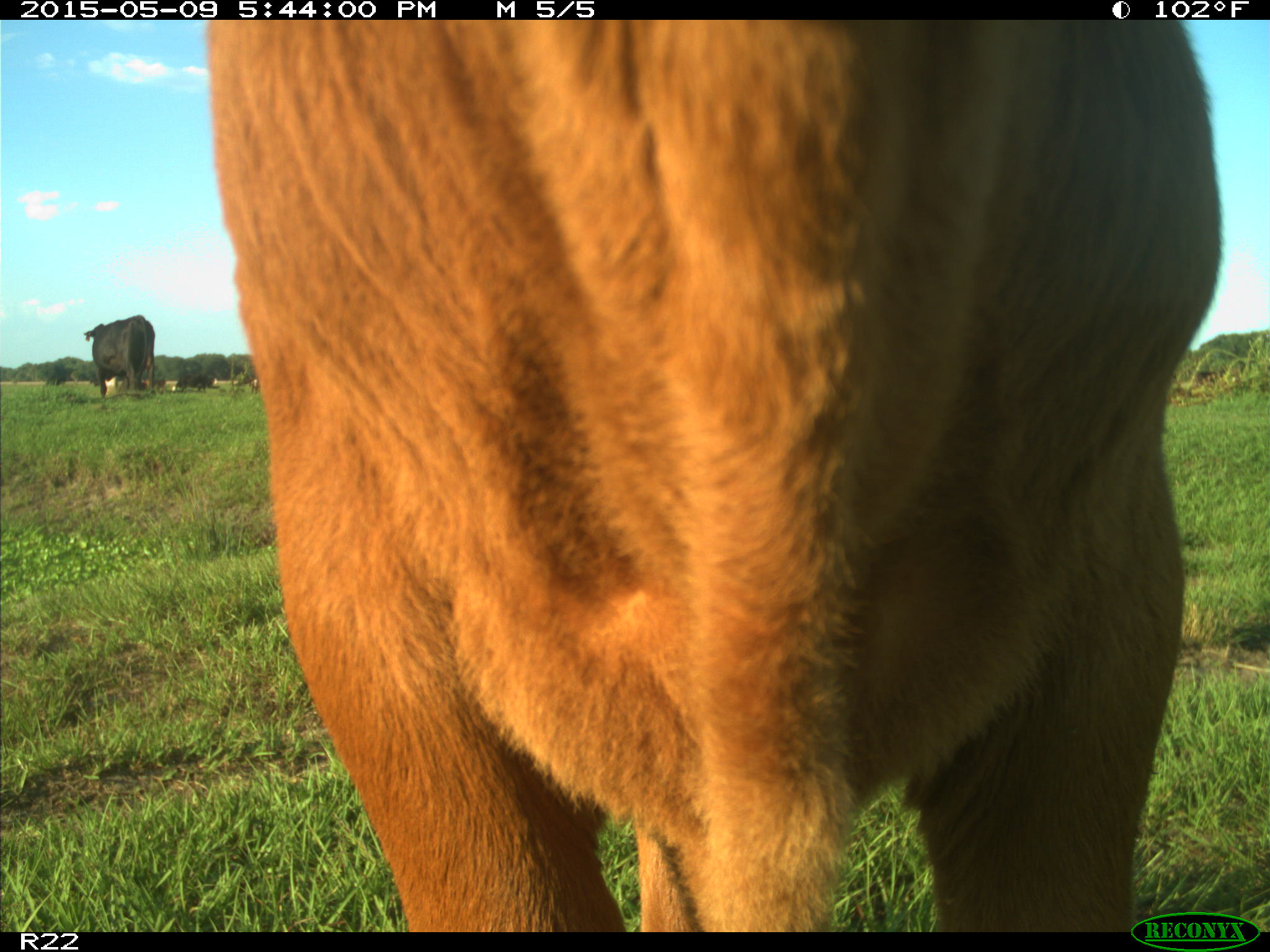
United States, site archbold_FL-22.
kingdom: Animalia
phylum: Chordata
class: Mammalia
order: Artiodactyla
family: Bovidae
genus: Bos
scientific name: Bos taurus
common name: domestic cow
Bos taurus (domestic cow).